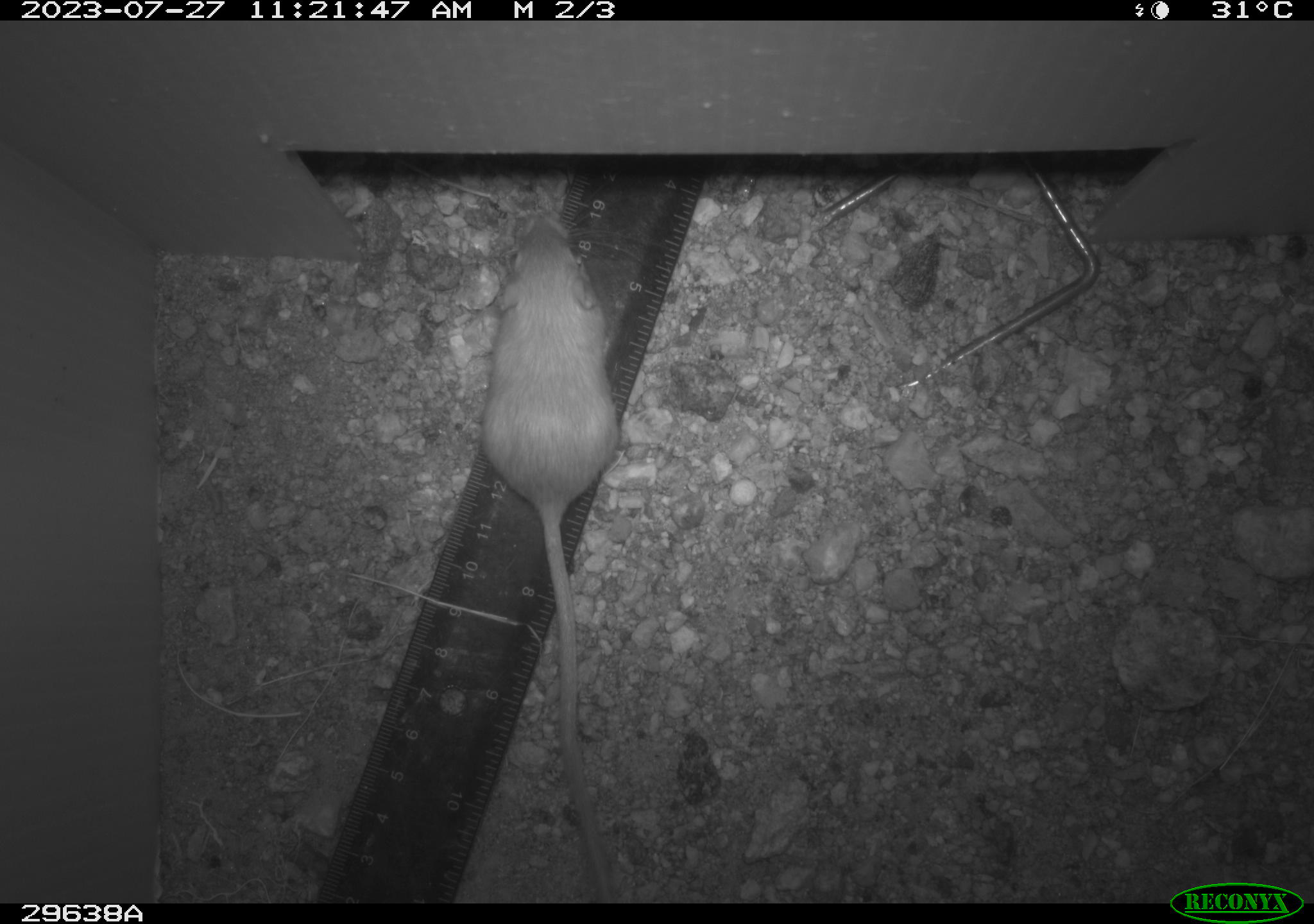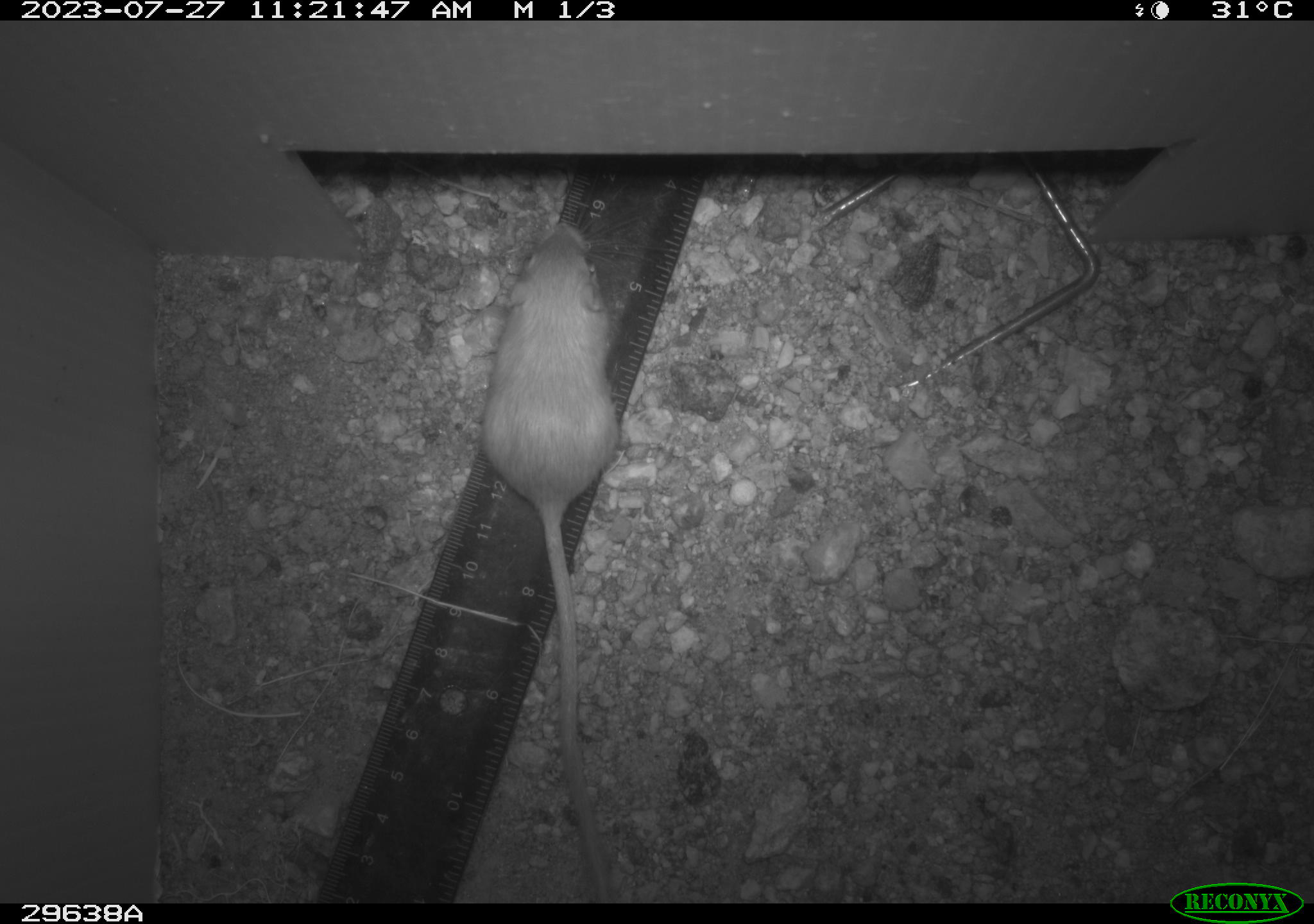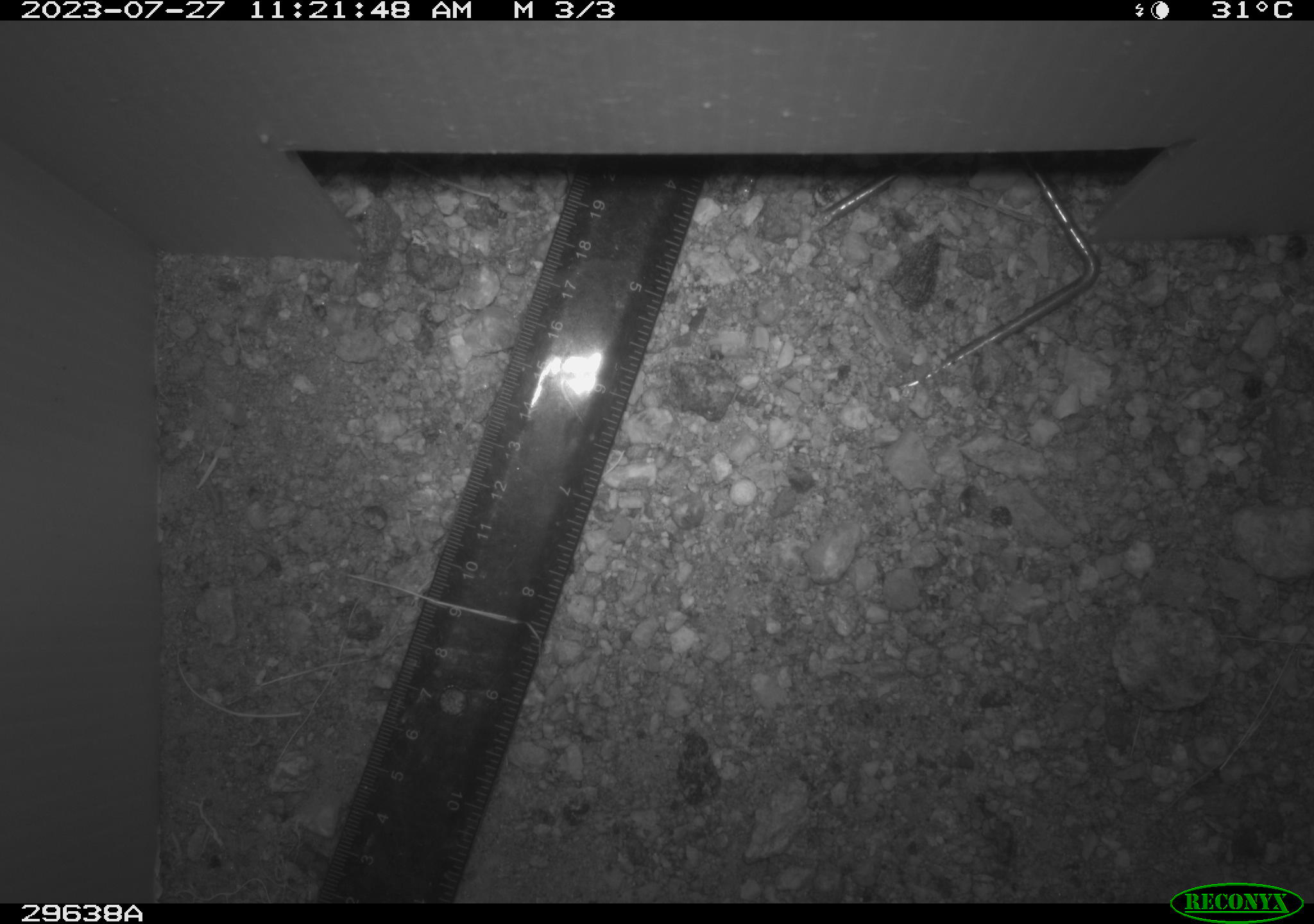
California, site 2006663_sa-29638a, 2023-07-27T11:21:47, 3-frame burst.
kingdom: Animalia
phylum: Chordata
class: Mammalia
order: Rodentia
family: Heteromyidae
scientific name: Heteromyidae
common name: kangaroo rats and pocket mice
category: heteromyidae family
Heteromyidae family (kangaroo rats and pocket mice) (Heteromyidae).